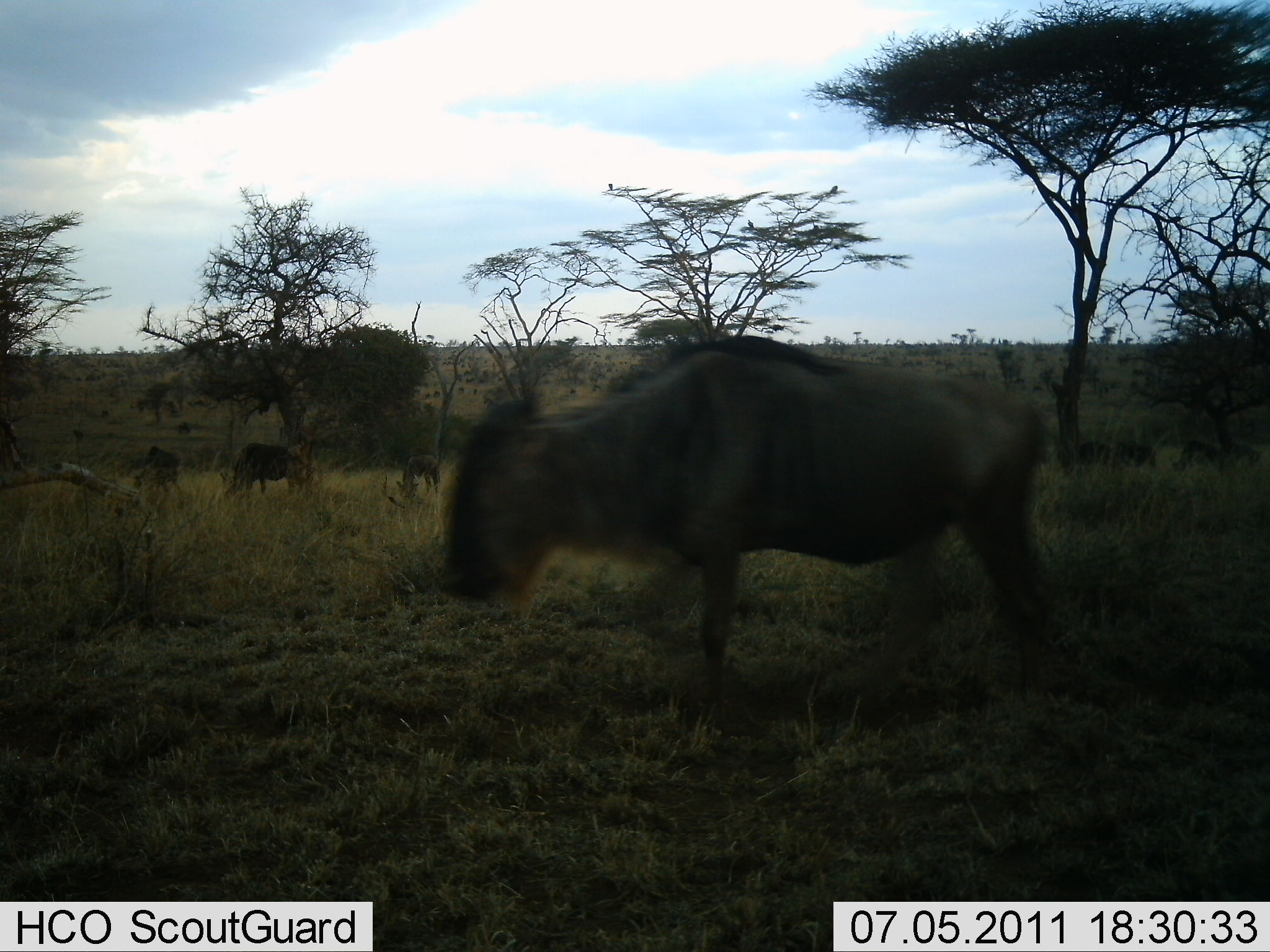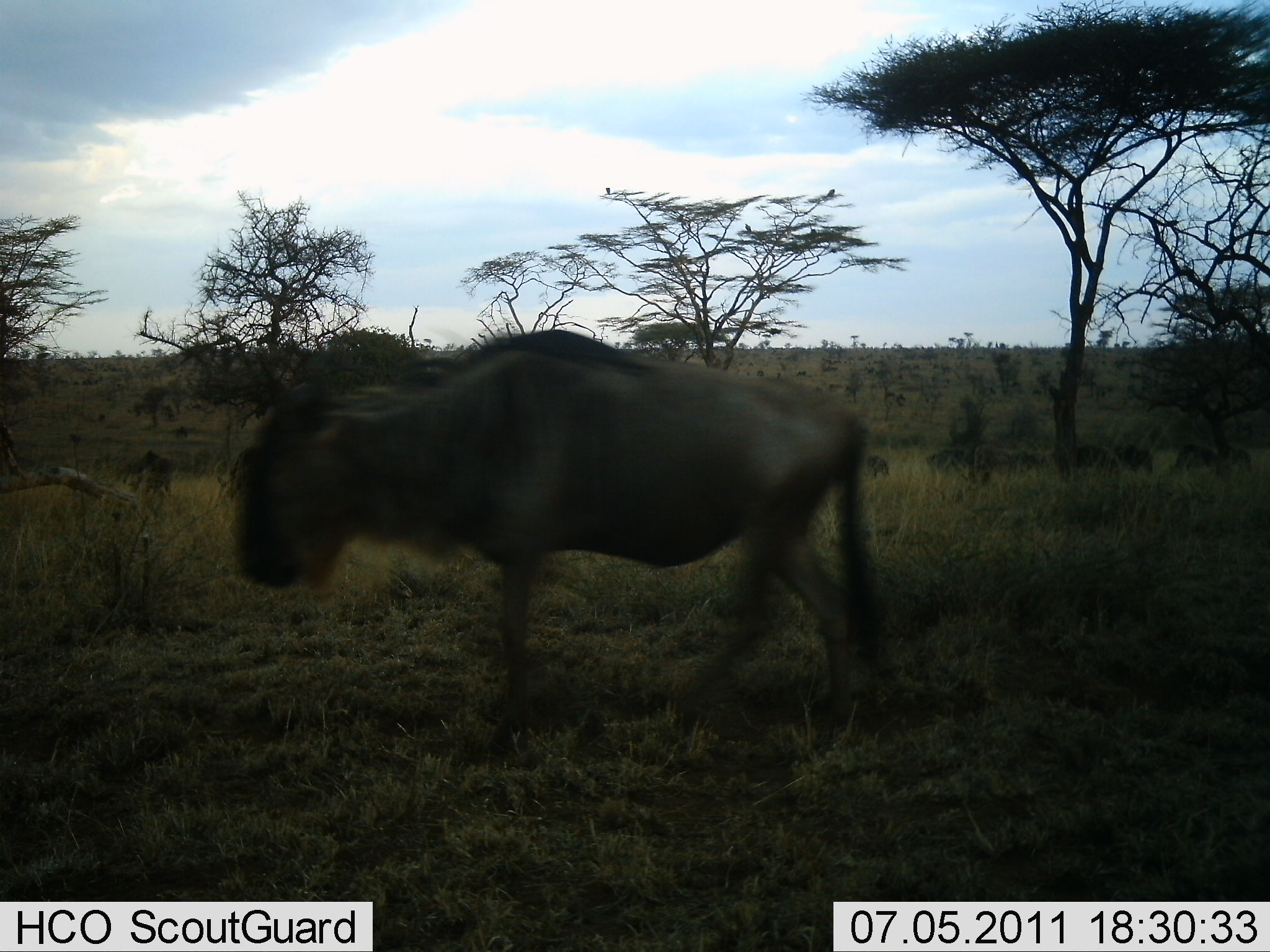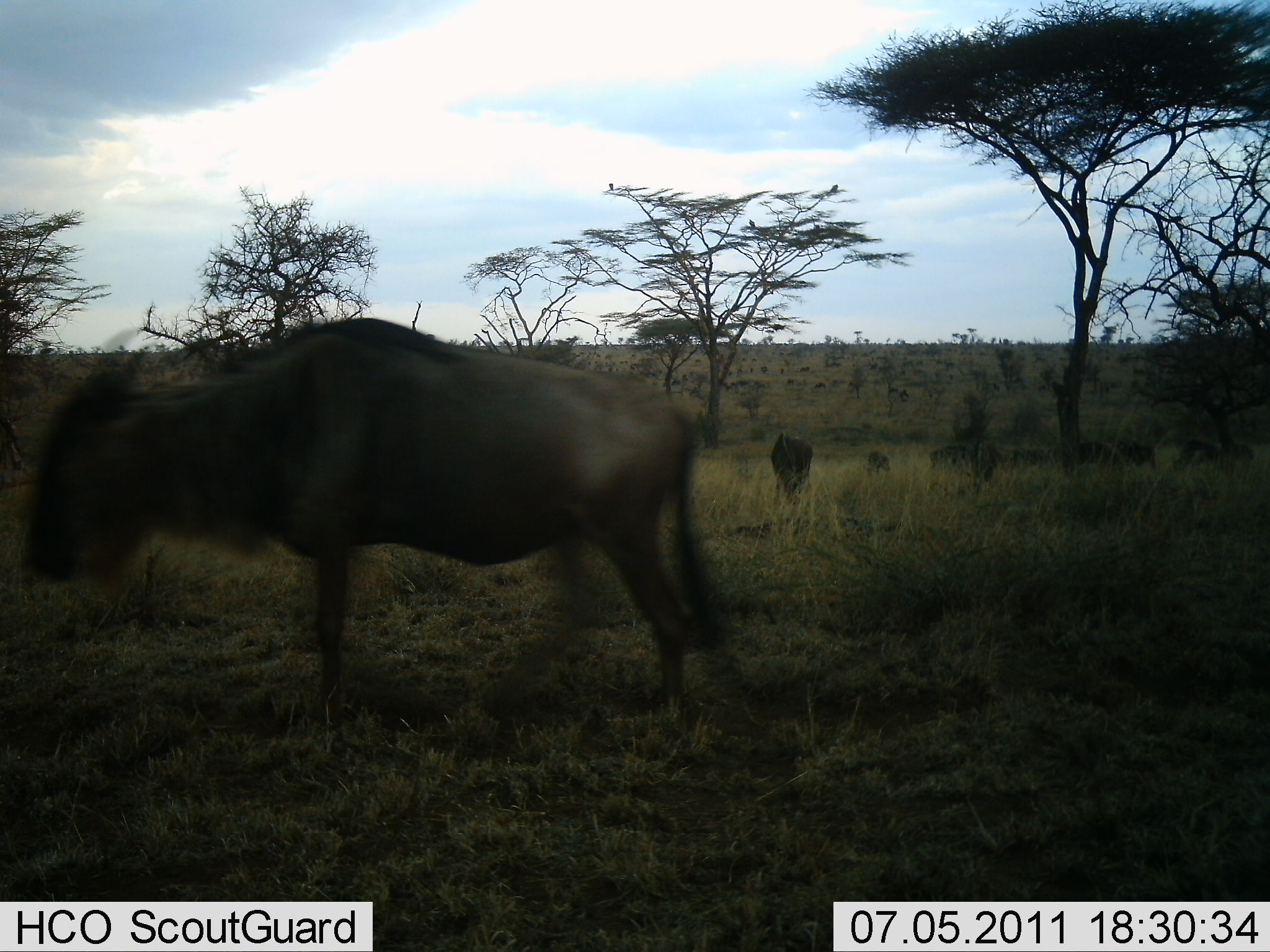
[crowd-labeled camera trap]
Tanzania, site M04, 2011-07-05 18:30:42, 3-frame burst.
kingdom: Animalia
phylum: Chordata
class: Mammalia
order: Artiodactyla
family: Bovidae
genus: Connochaetes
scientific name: Connochaetes taurinus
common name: blue wildebeest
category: wildebeest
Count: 6.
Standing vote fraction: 36%.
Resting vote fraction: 0%.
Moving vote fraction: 91%.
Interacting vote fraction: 0%.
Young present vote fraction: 18%.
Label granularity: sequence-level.